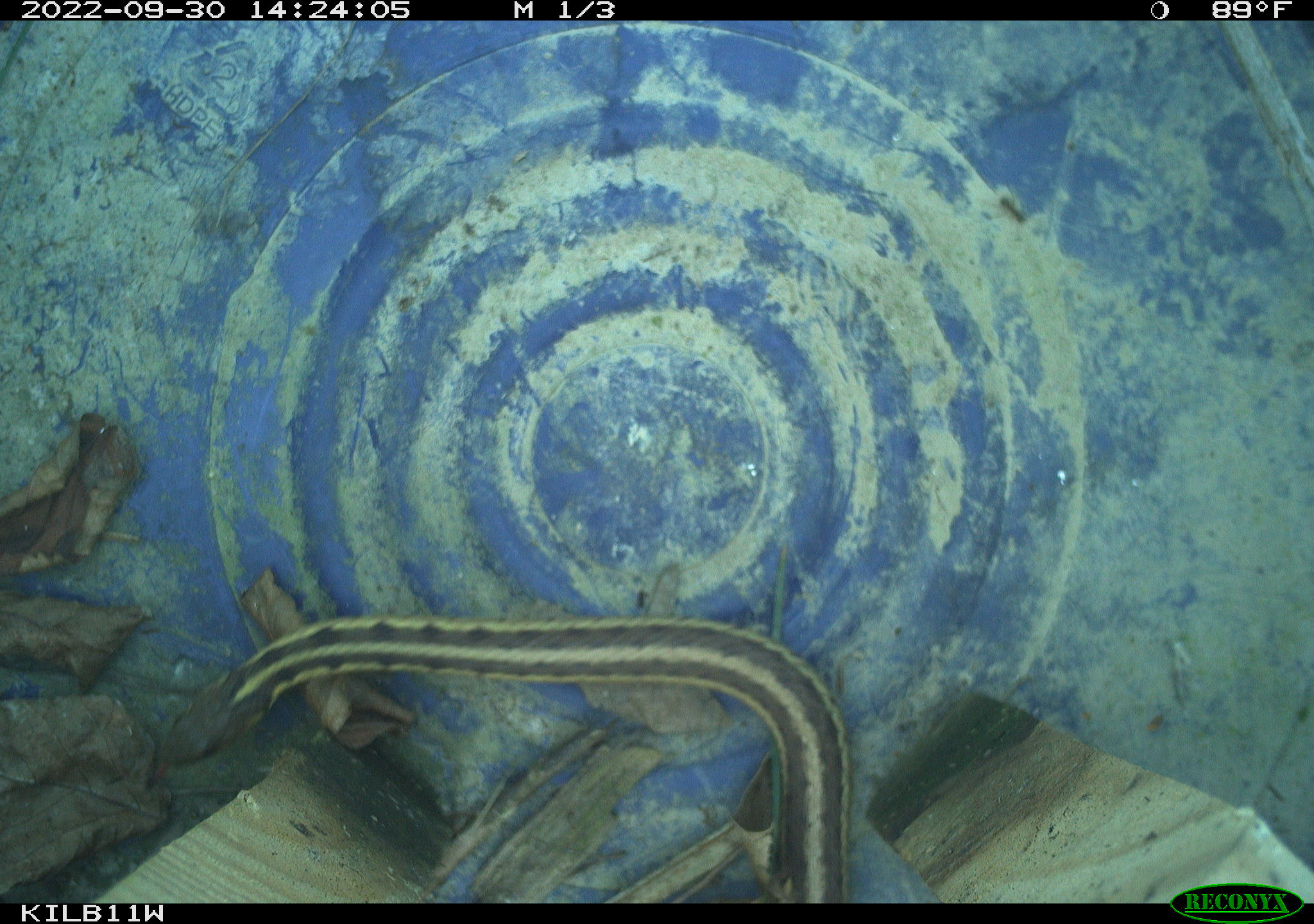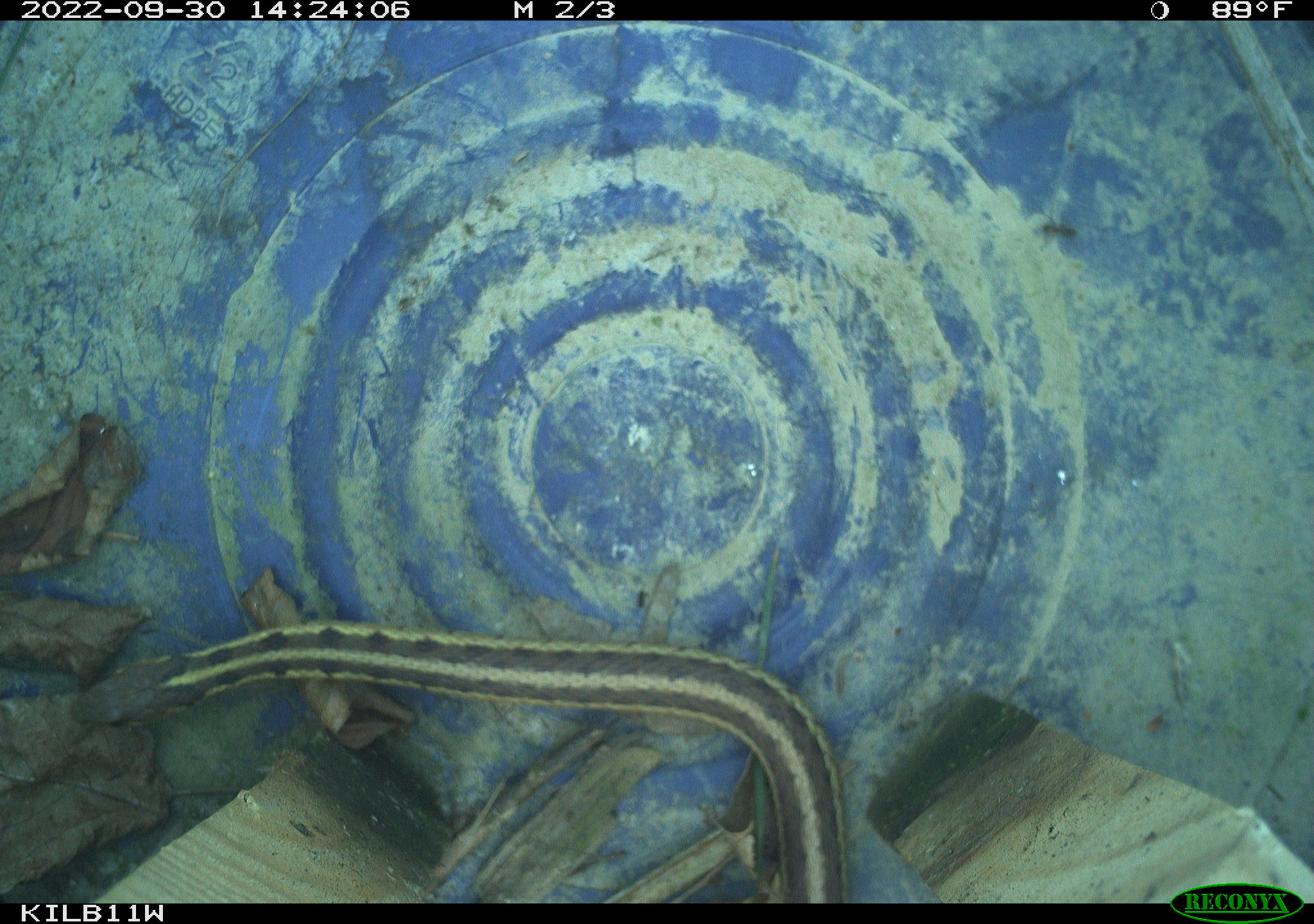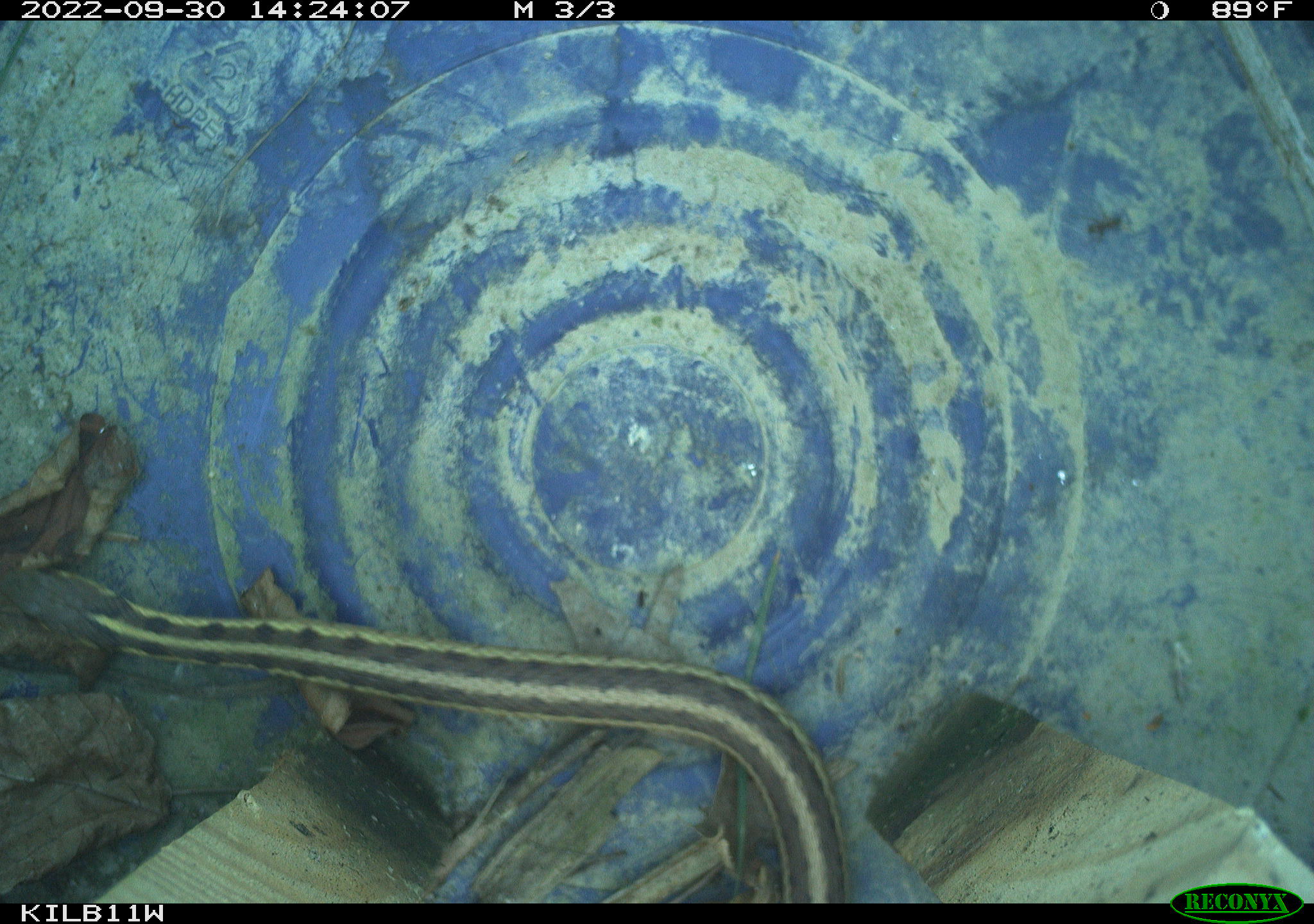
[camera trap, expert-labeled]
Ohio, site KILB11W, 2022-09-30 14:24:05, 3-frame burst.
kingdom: Animalia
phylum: Chordata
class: Reptilia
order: Squamata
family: Colubridae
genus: Thamnophis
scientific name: Thamnophis sirtalis sirtalis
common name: eastern gartersnake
Eastern gartersnake (Thamnophis sirtalis sirtalis).